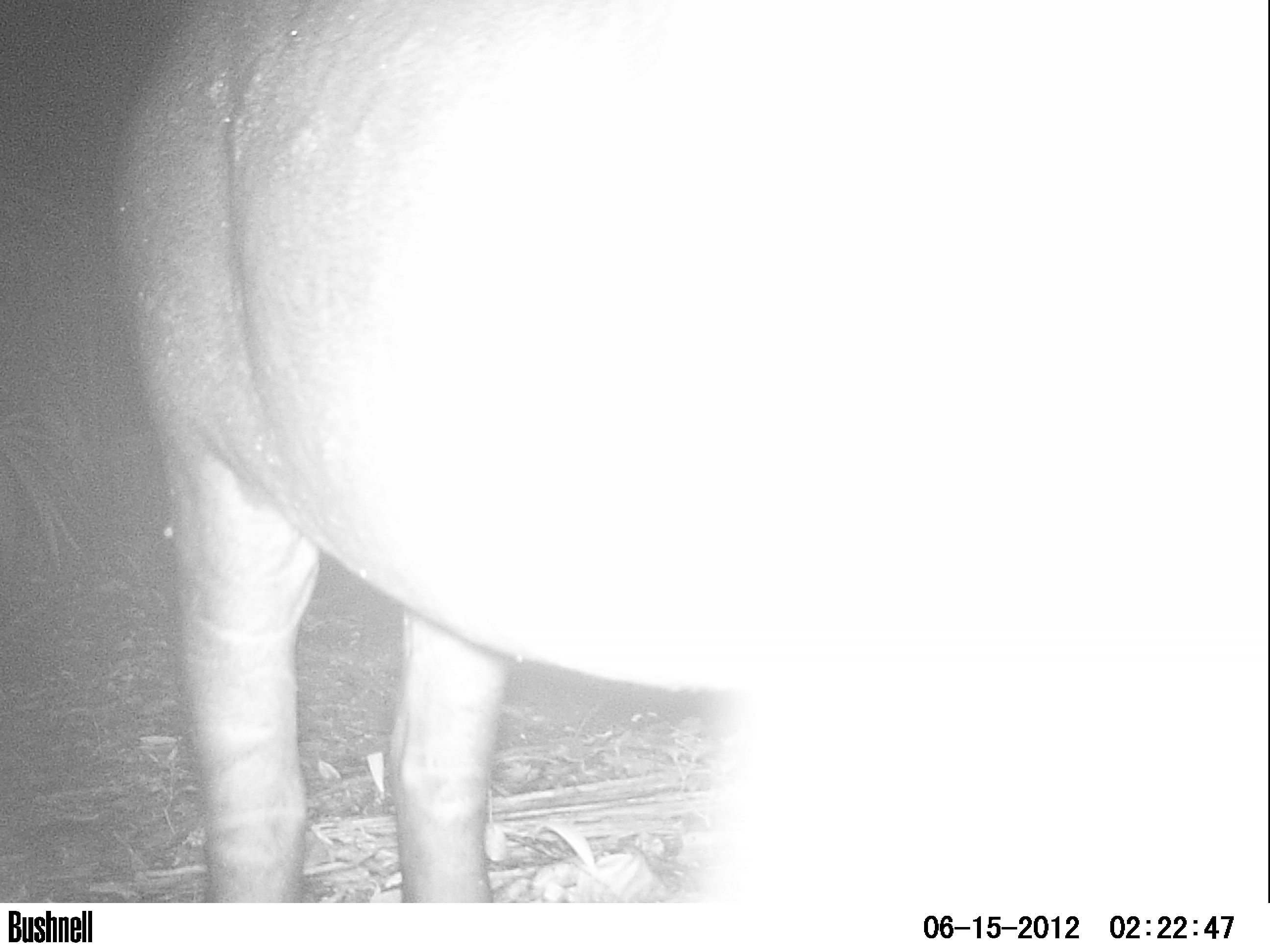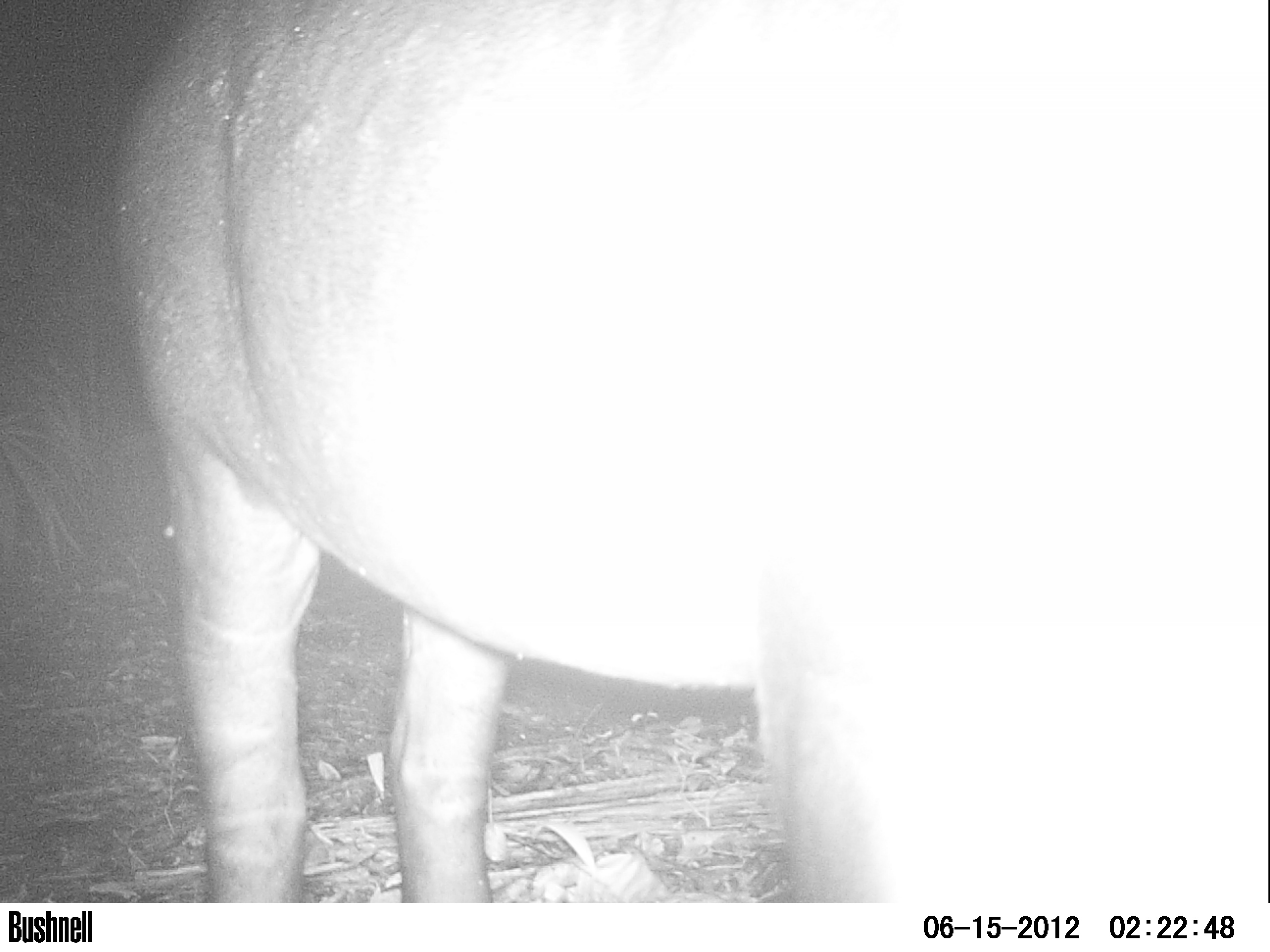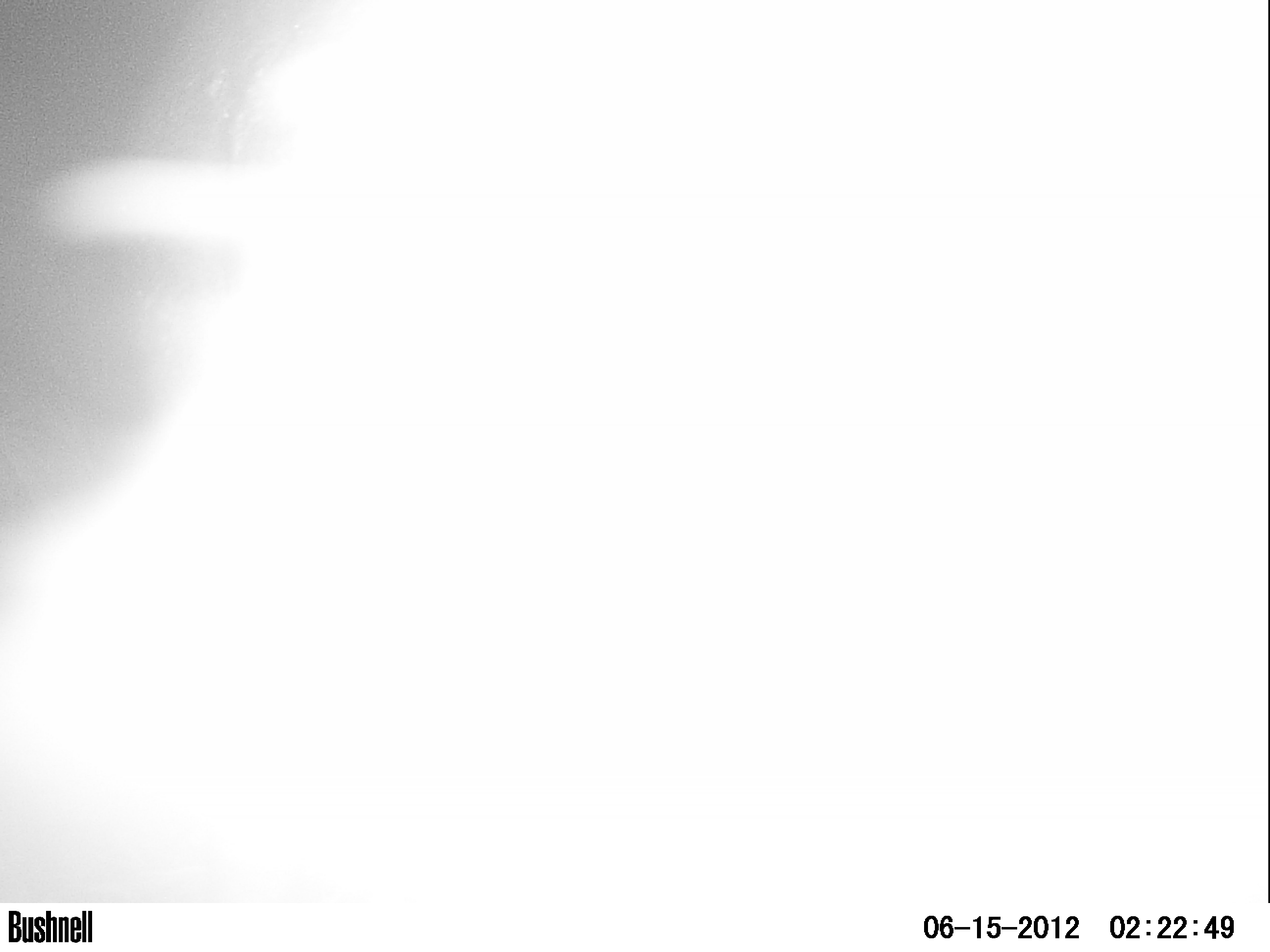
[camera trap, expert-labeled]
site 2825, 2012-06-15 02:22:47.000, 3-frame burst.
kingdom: Animalia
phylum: Chordata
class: Mammalia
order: Perissodactyla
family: Tapiridae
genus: Tapirus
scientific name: Tapirus bairdii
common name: baird's tapir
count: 1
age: adult